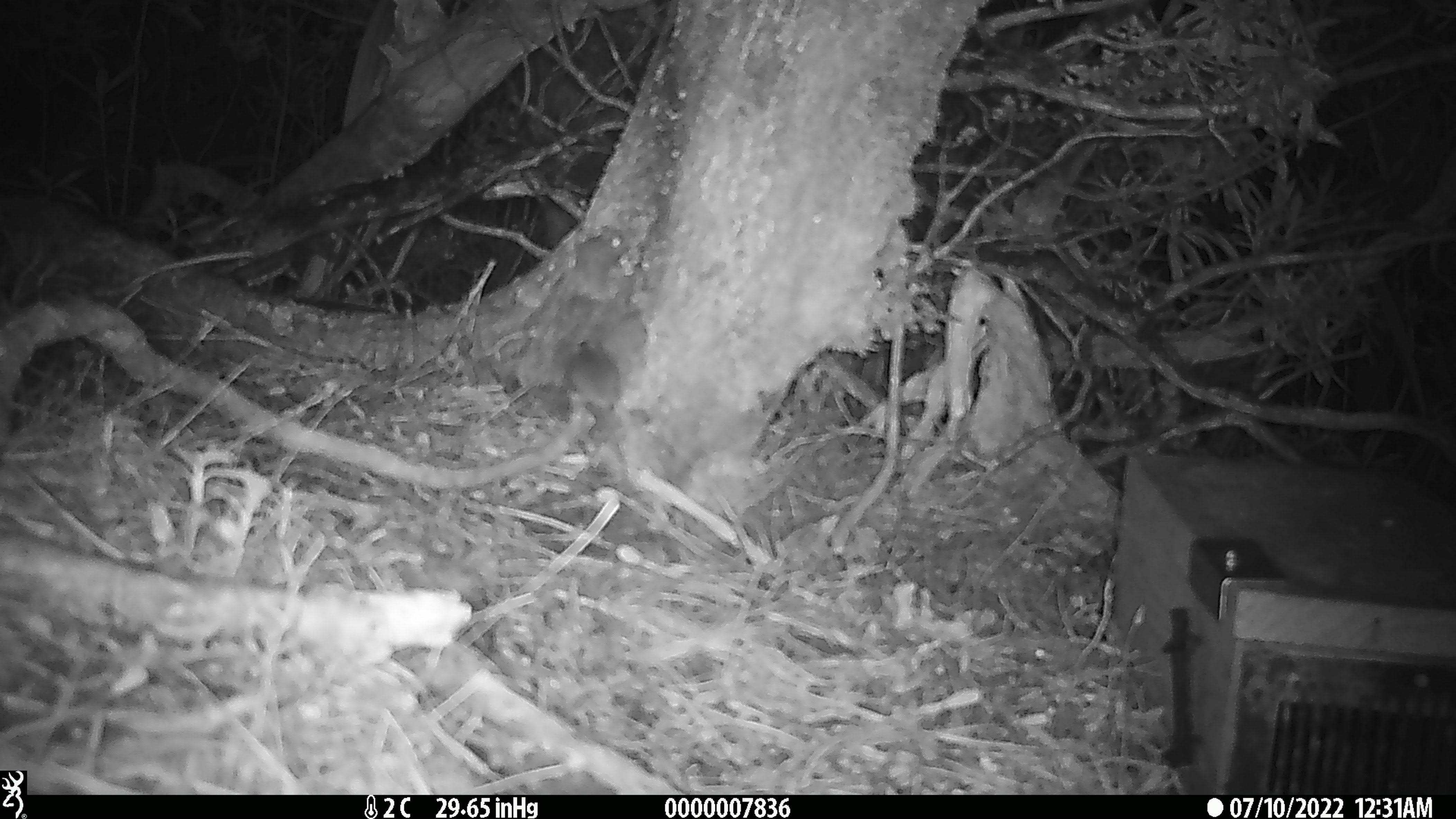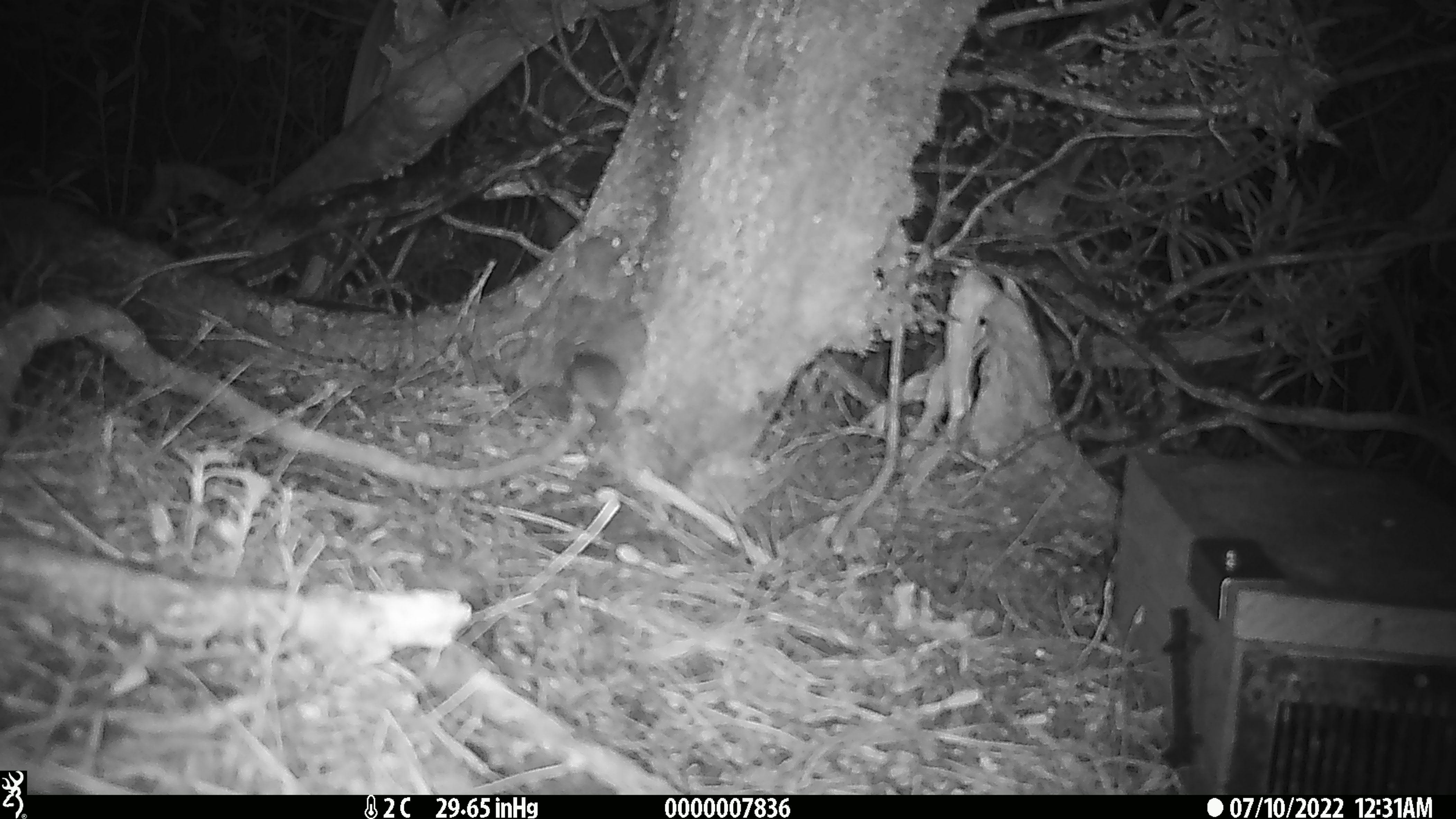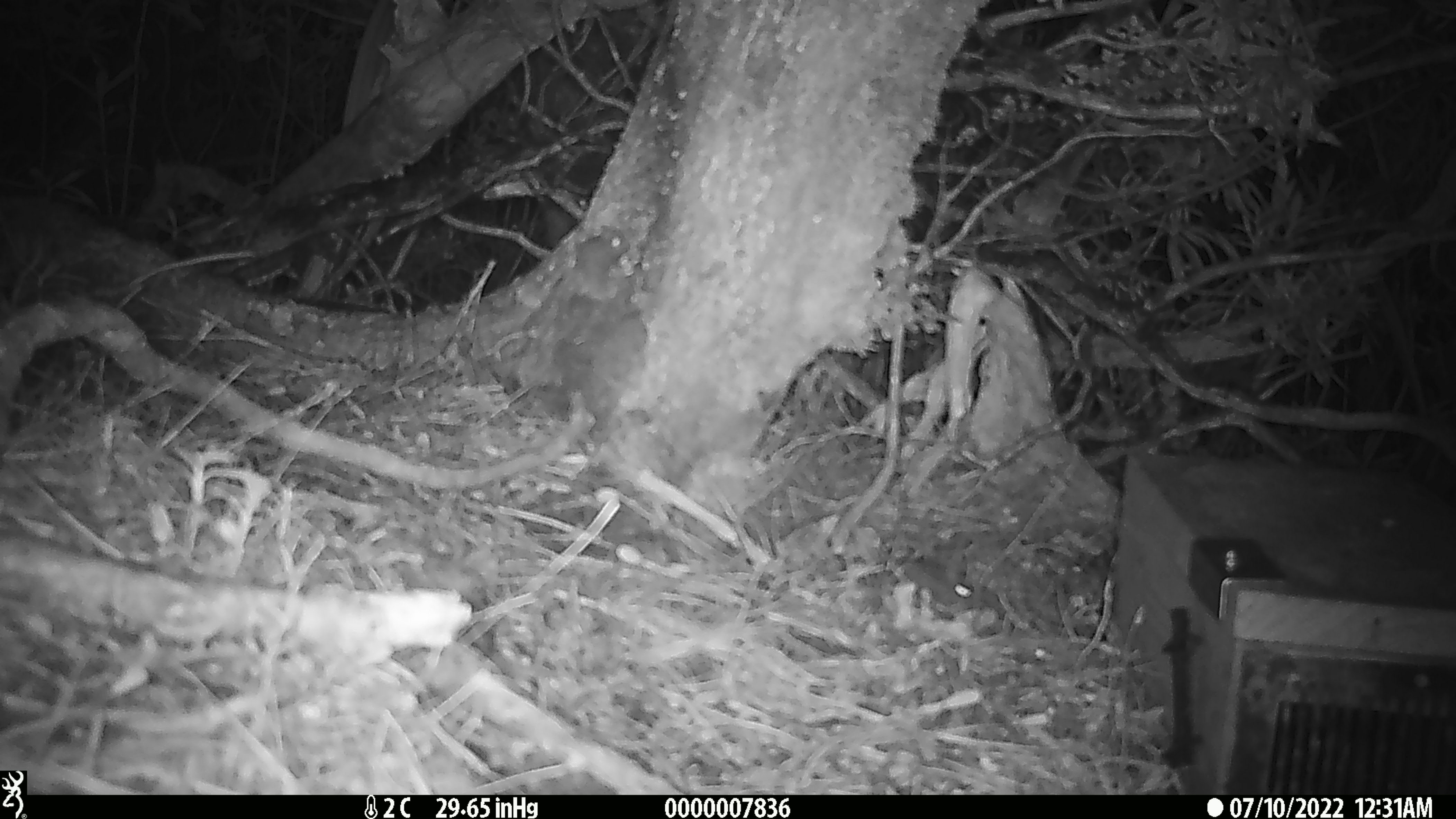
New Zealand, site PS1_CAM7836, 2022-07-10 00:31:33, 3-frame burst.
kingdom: Animalia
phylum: Chordata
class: Mammalia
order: Rodentia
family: Muridae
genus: Mus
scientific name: Mus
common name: mouse